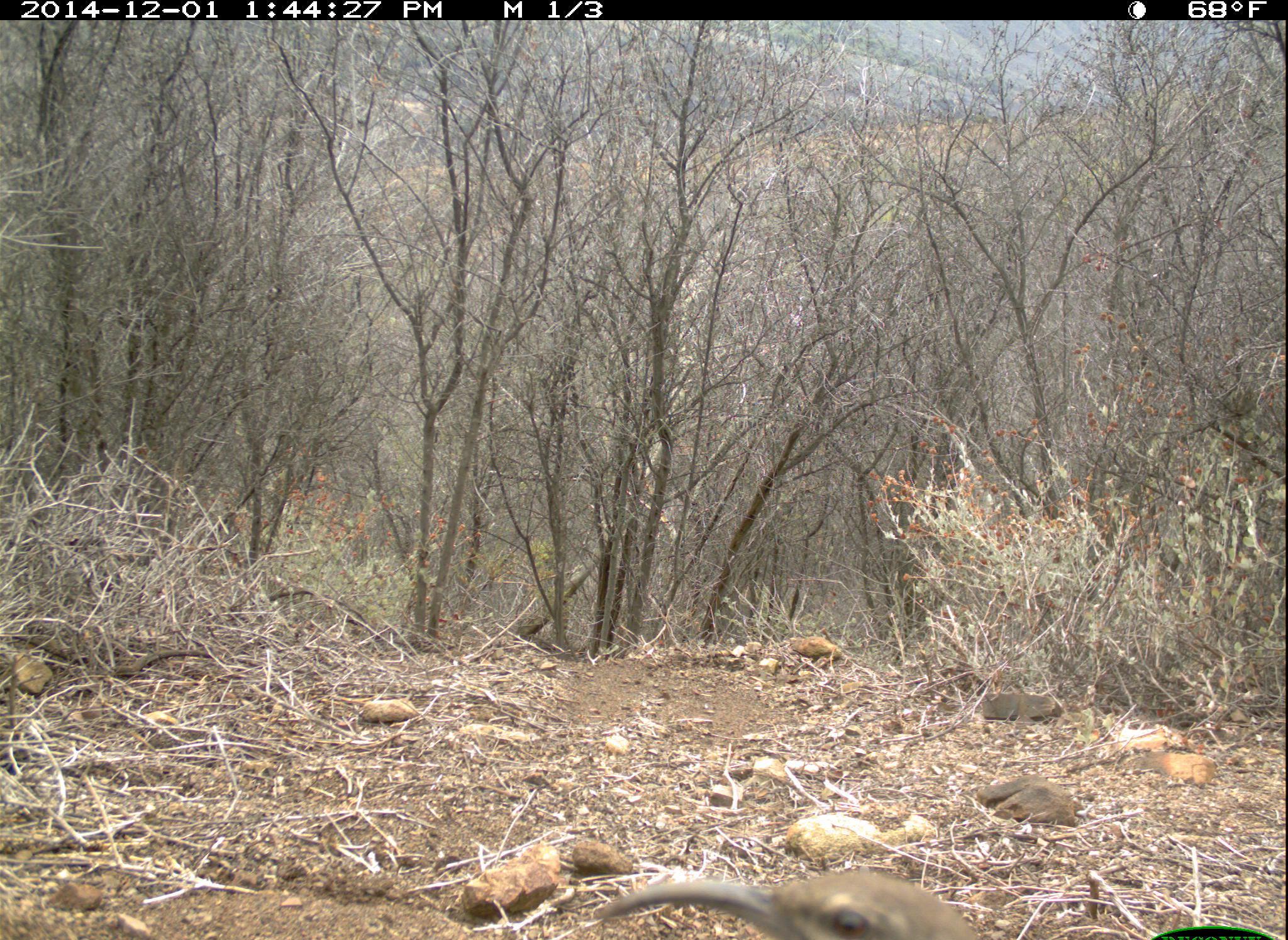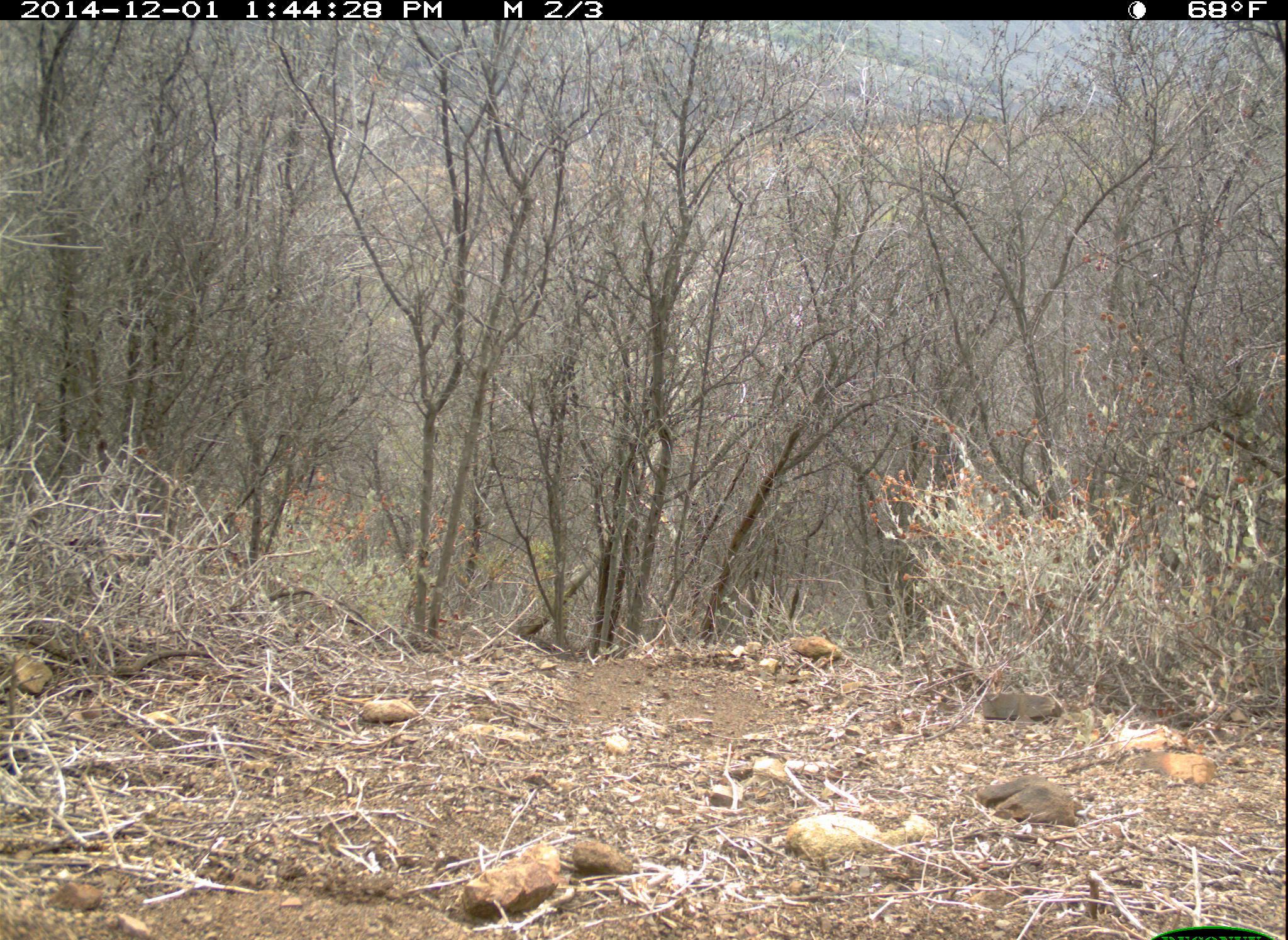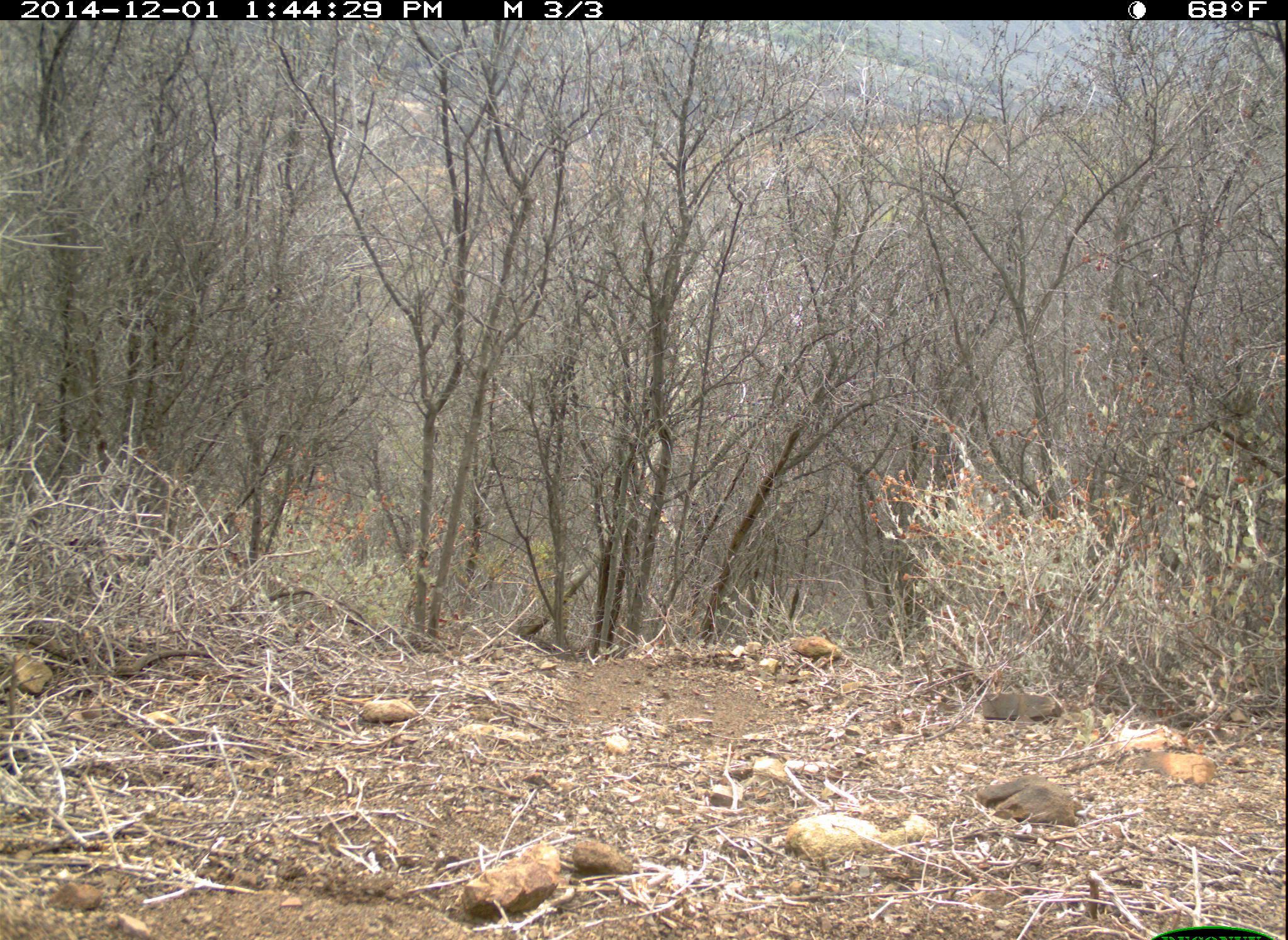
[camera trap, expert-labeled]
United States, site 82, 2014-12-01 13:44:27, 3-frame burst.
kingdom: Animalia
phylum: Chordata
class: Aves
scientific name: Aves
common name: bird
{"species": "bird (Aves)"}